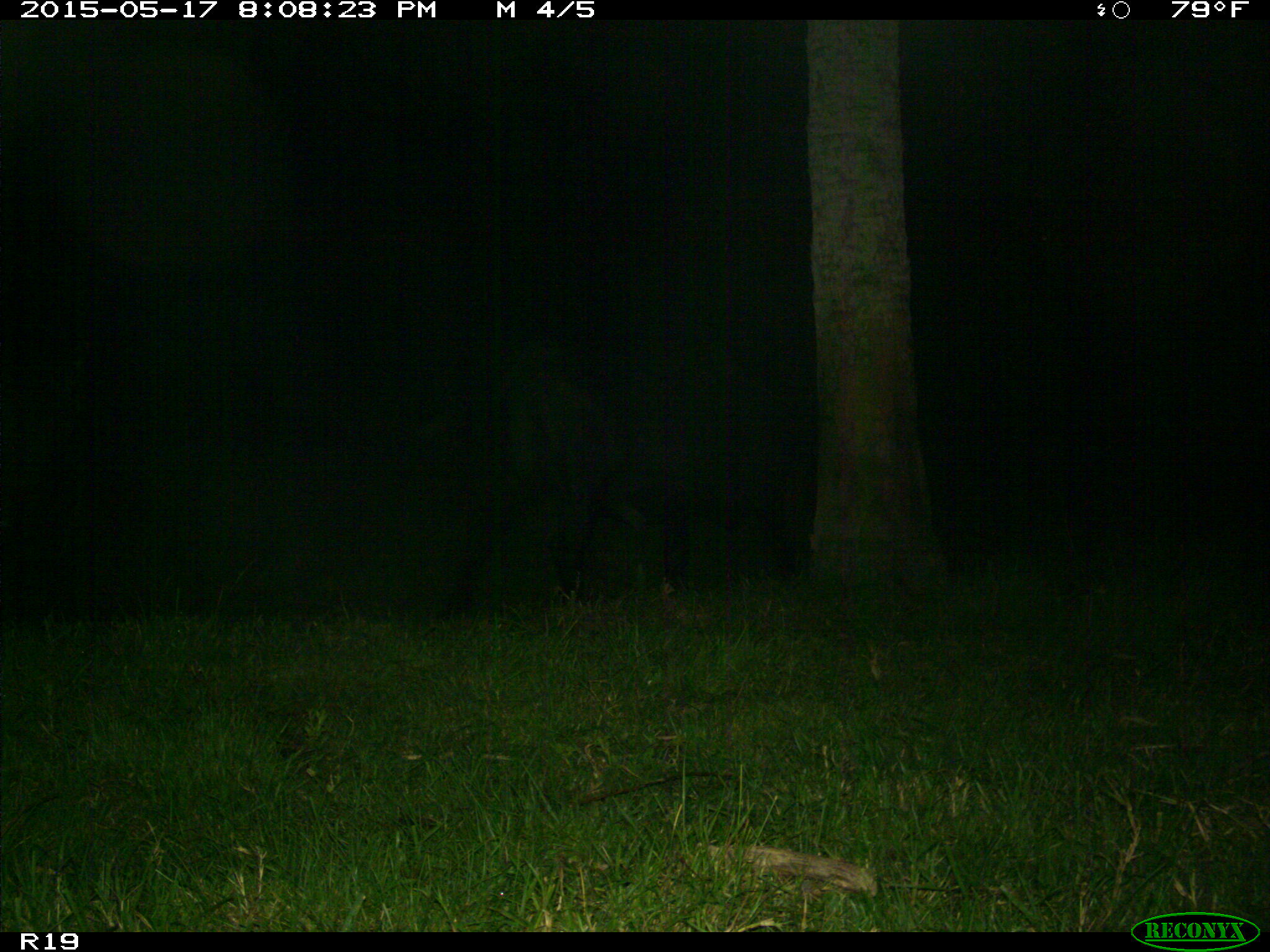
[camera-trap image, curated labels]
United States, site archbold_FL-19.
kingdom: Animalia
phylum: Chordata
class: Mammalia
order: Artiodactyla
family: Bovidae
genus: Bos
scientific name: Bos taurus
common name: domestic cow